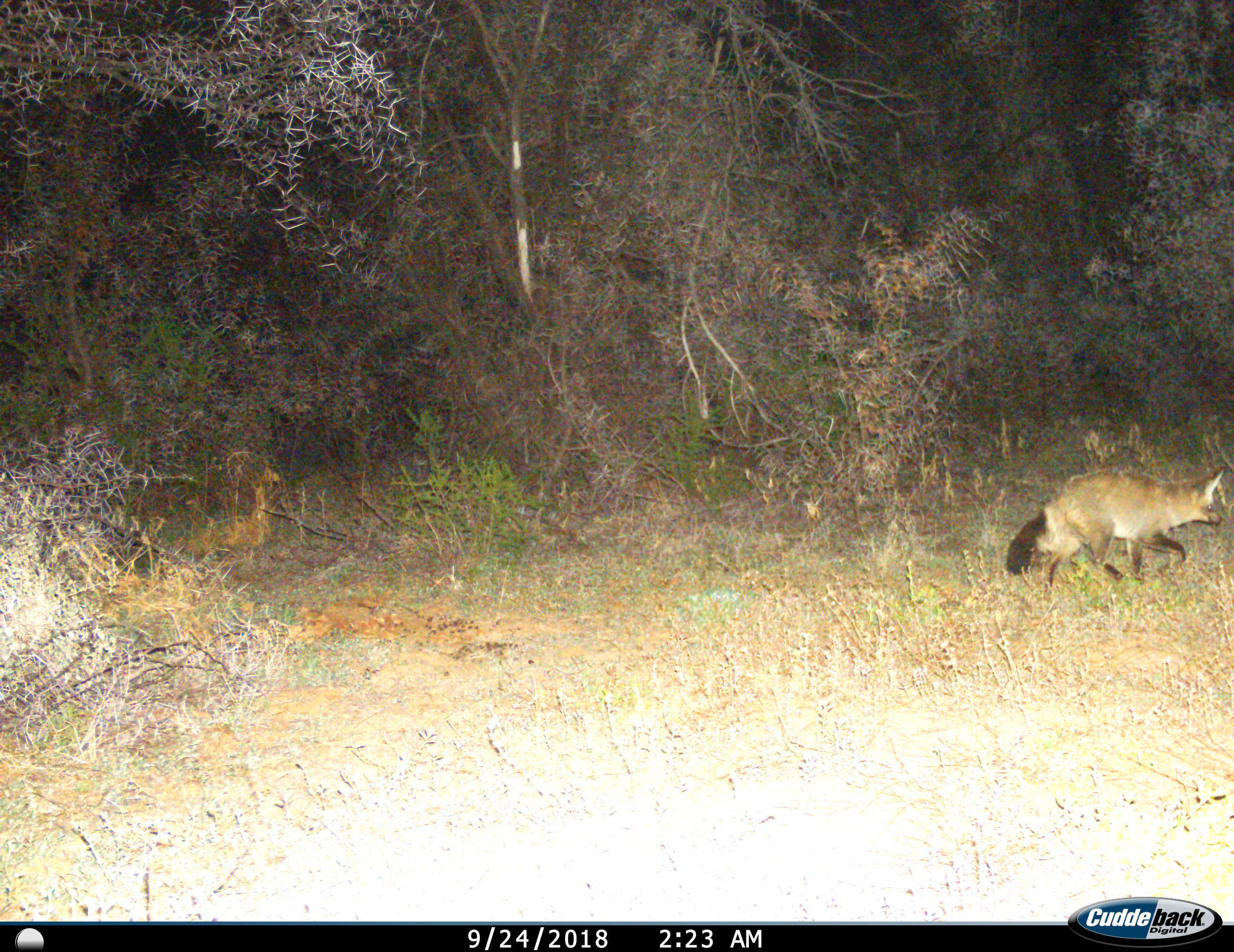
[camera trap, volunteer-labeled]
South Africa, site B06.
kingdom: Animalia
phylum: Chordata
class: Mammalia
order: Carnivora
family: Canidae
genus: Otocyon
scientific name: Otocyon megalotis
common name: bat-eared fox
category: foxbateared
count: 1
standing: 10%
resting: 0%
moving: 100%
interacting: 0%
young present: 0%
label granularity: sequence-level